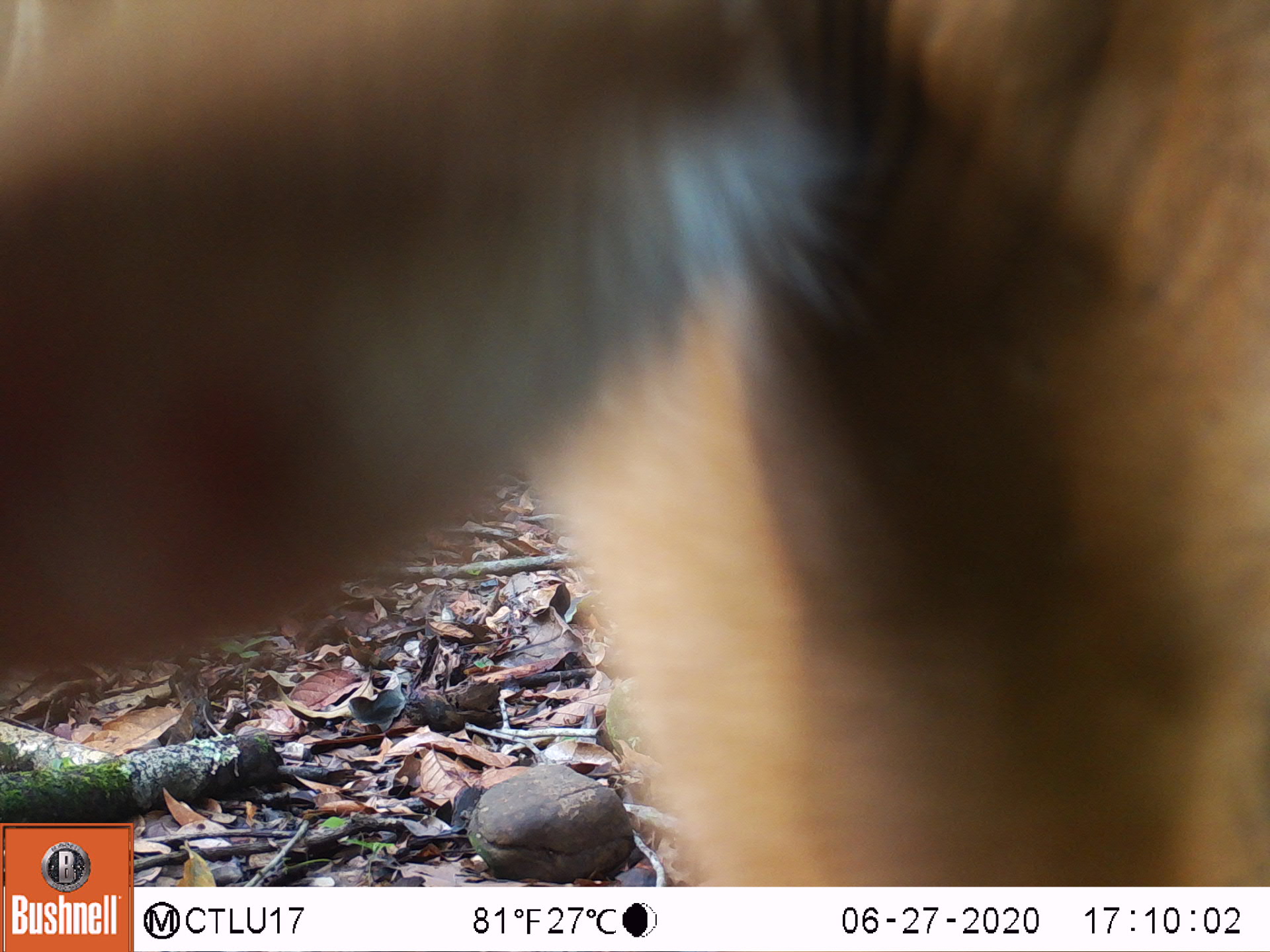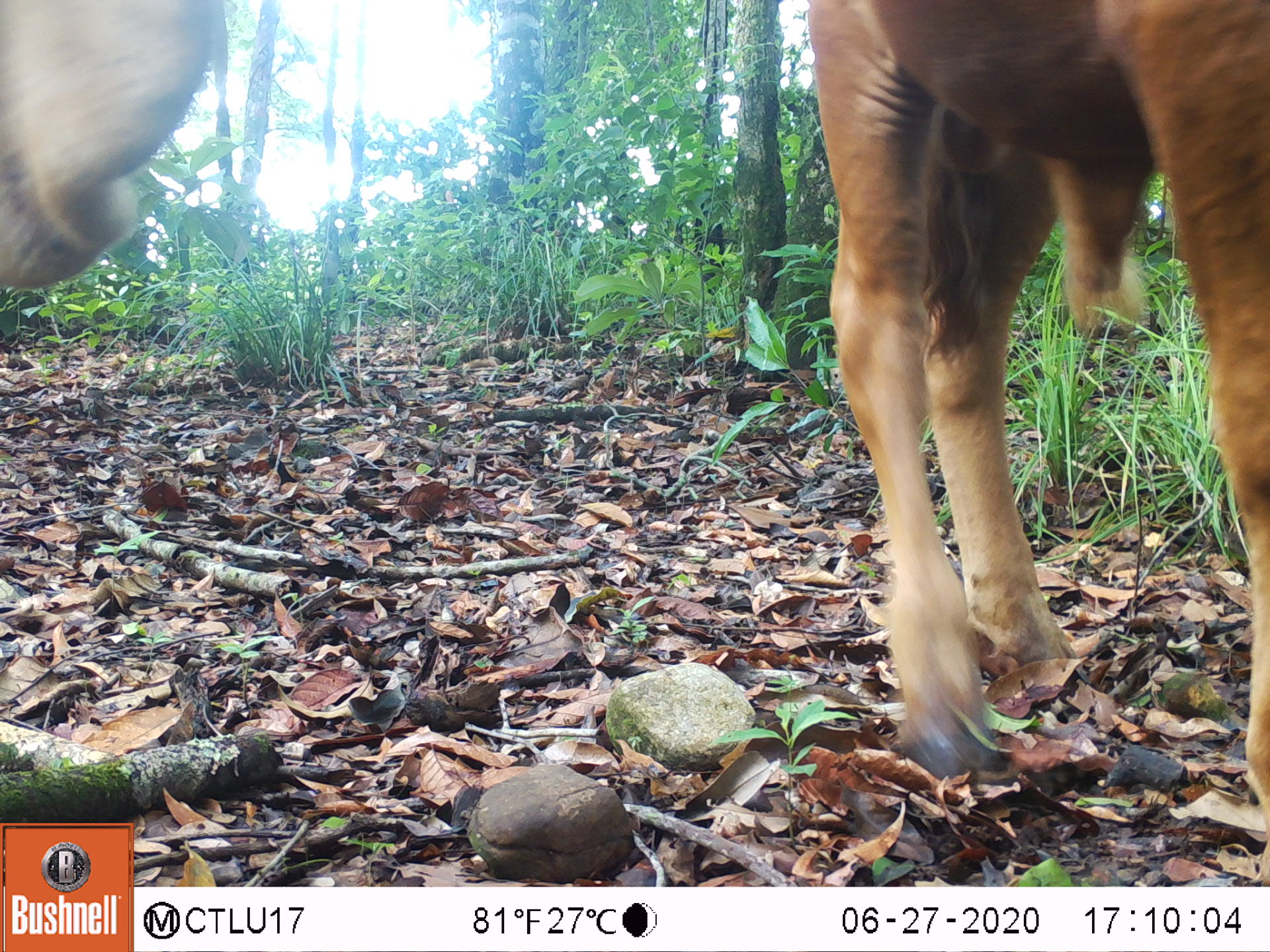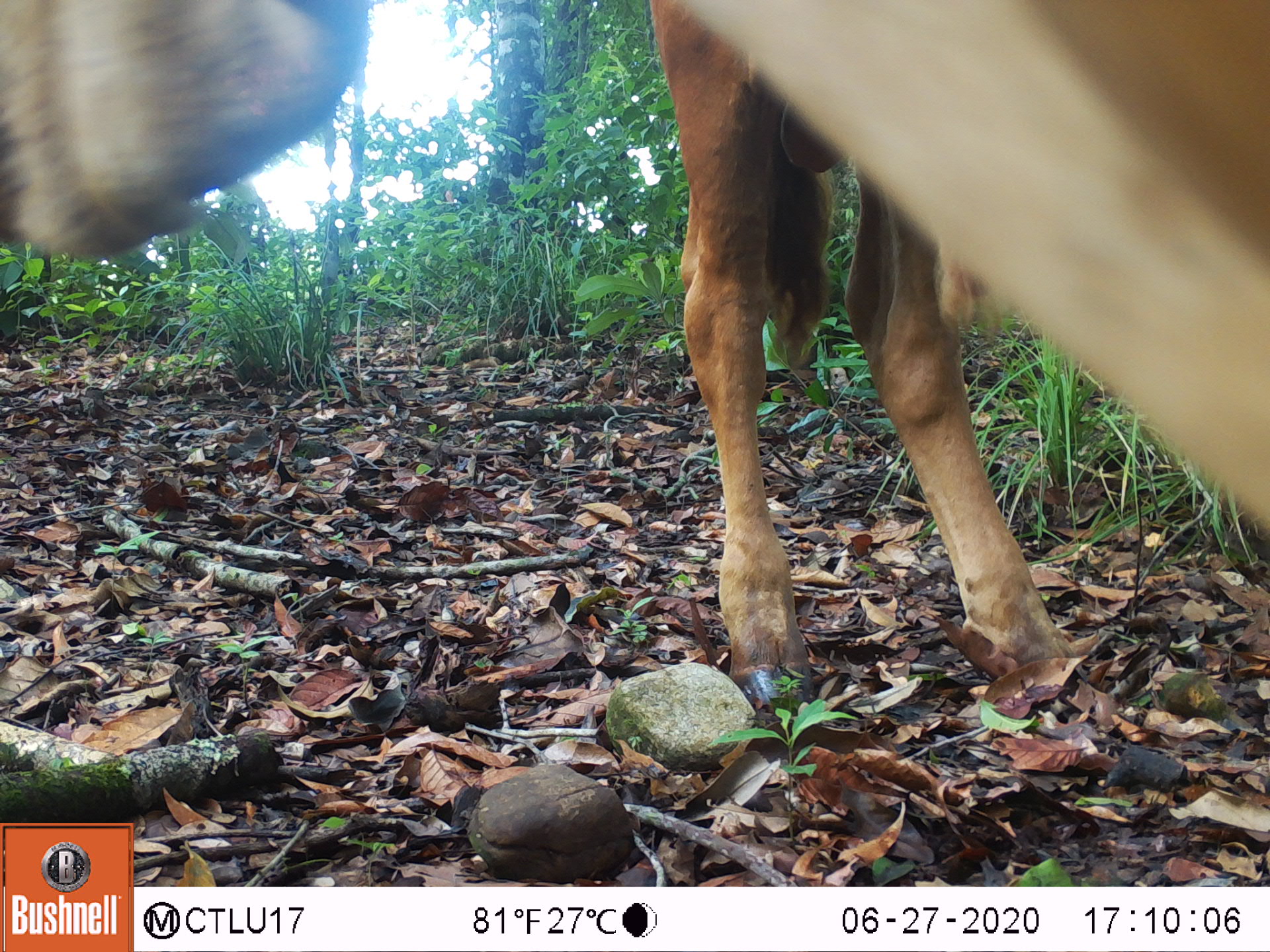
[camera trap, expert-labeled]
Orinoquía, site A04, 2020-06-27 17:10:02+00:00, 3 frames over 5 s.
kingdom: Animalia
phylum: Chordata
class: Mammalia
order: Artiodactyla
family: Bovidae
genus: Bos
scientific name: Bos taurus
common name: cow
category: cattle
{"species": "cattle (cow) (Bos taurus)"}